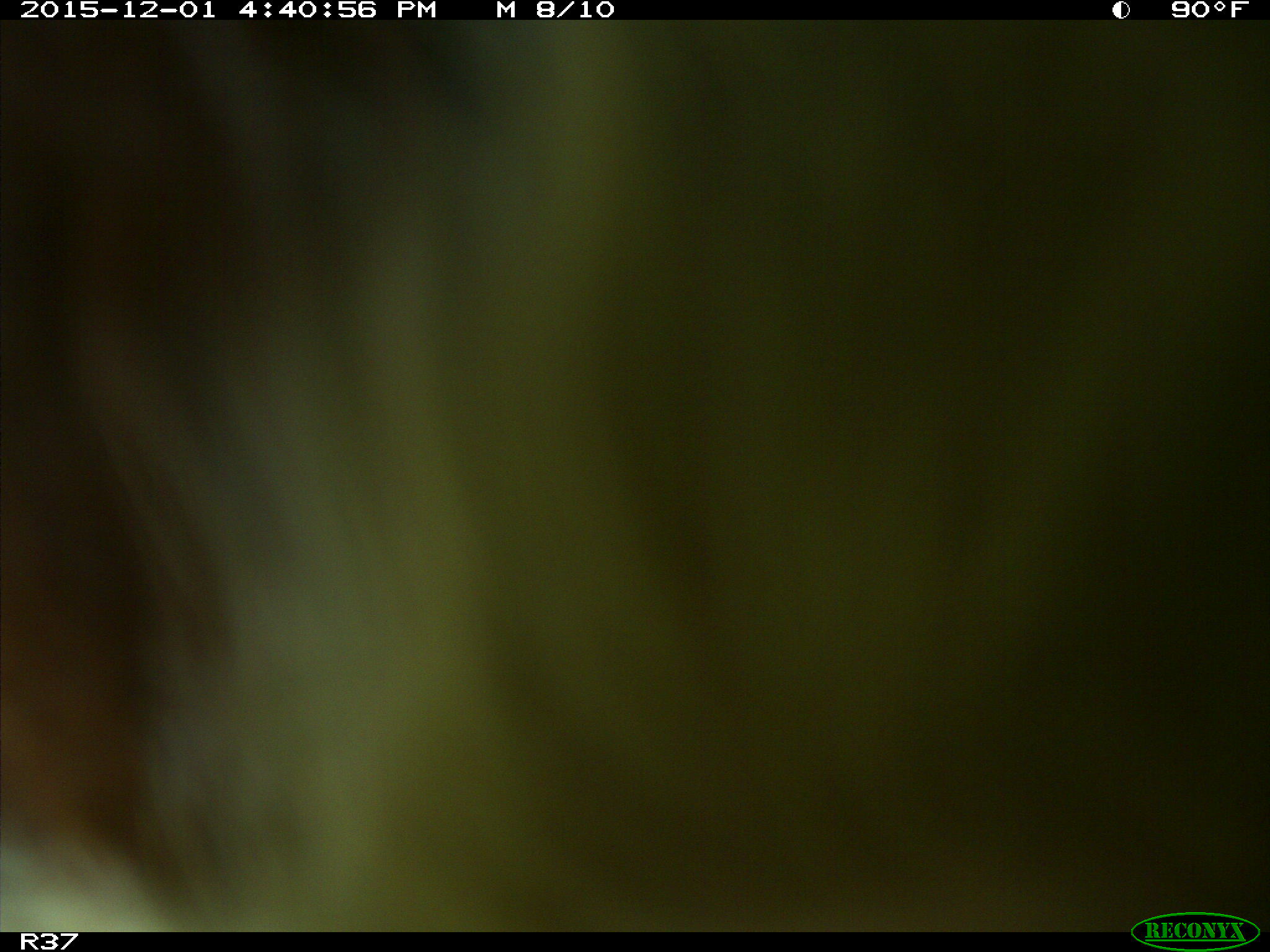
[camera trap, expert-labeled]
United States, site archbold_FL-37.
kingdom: Animalia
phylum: Chordata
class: Mammalia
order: Artiodactyla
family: Bovidae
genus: Bos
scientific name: Bos taurus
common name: domestic cow